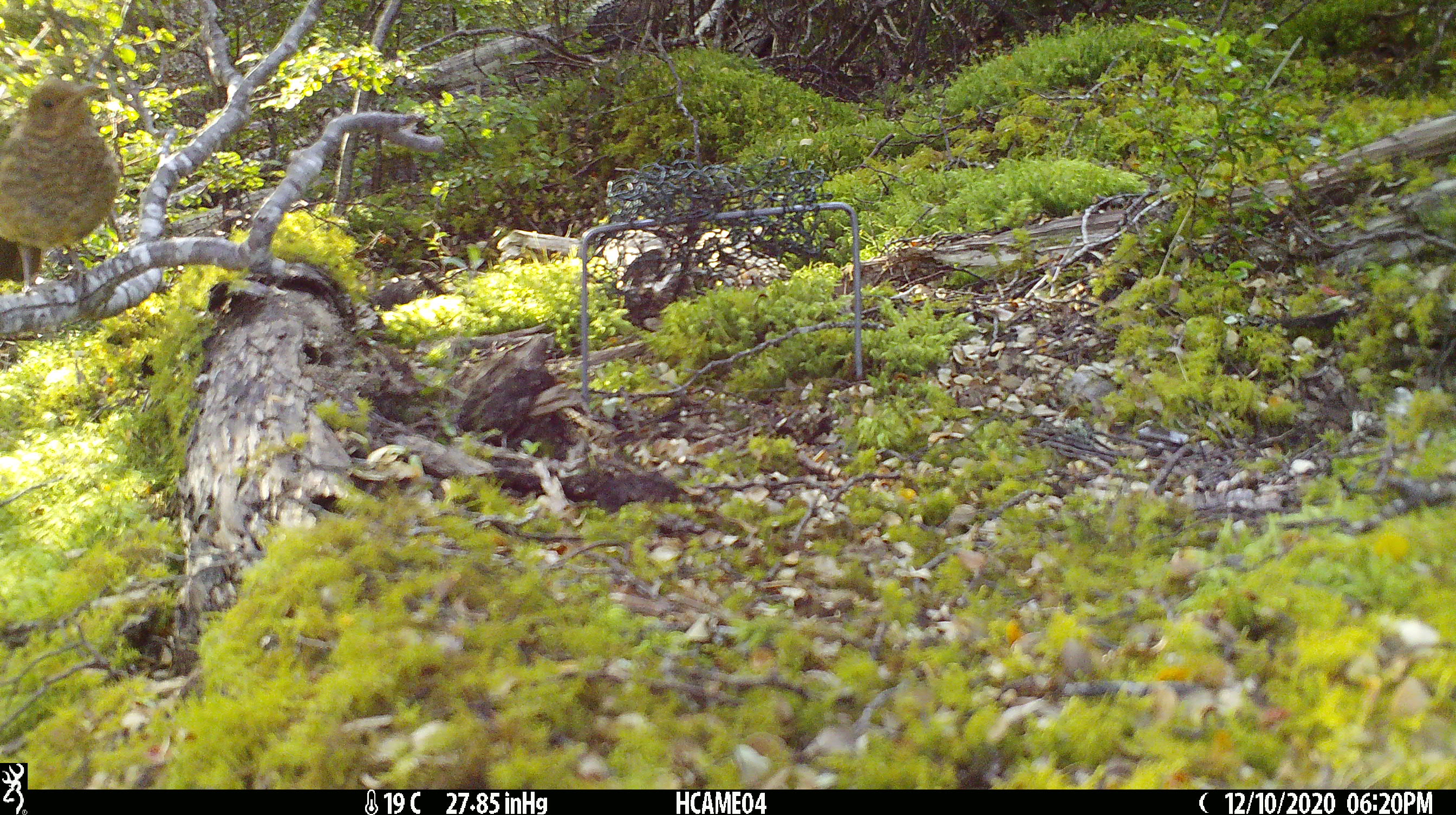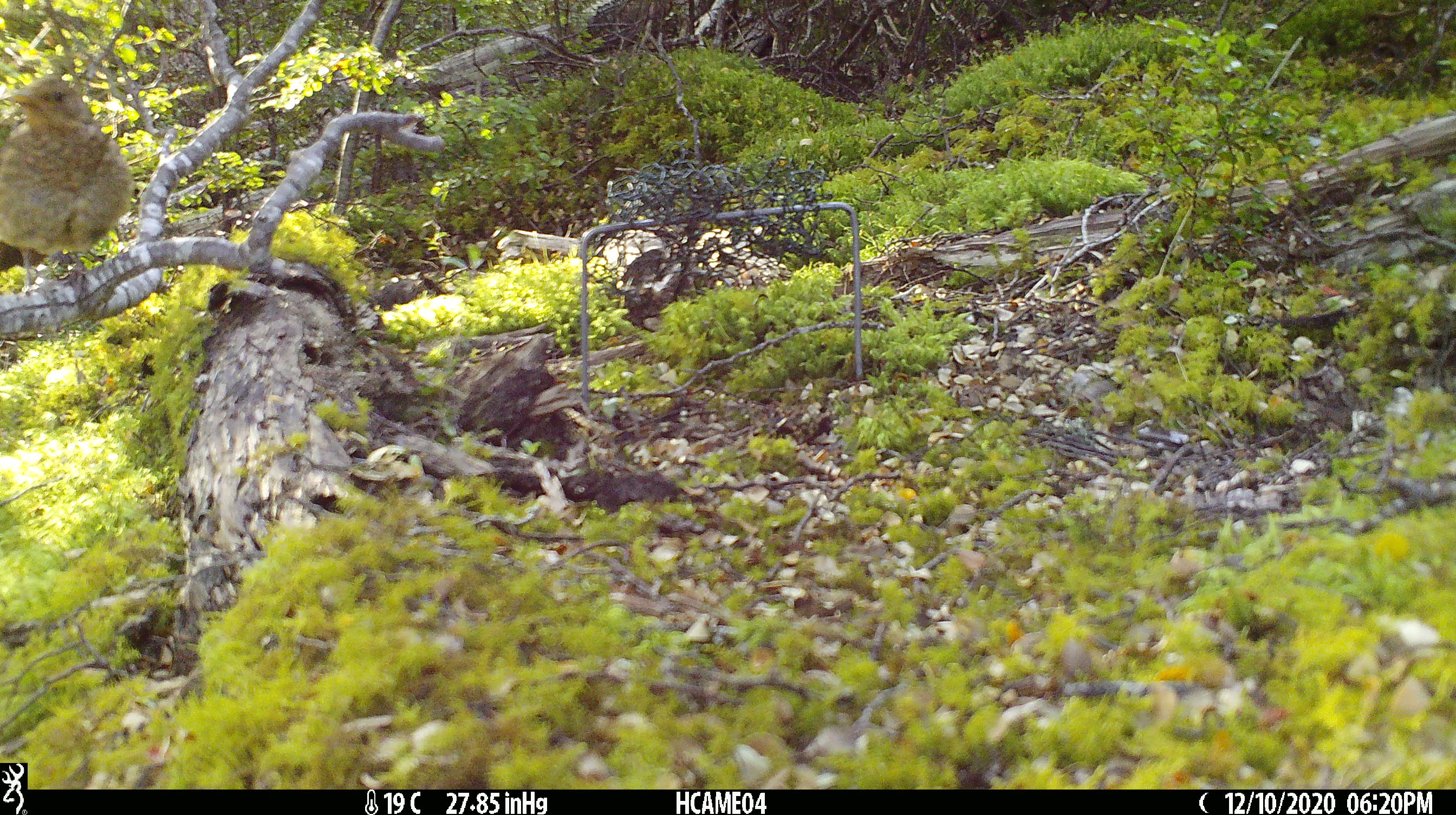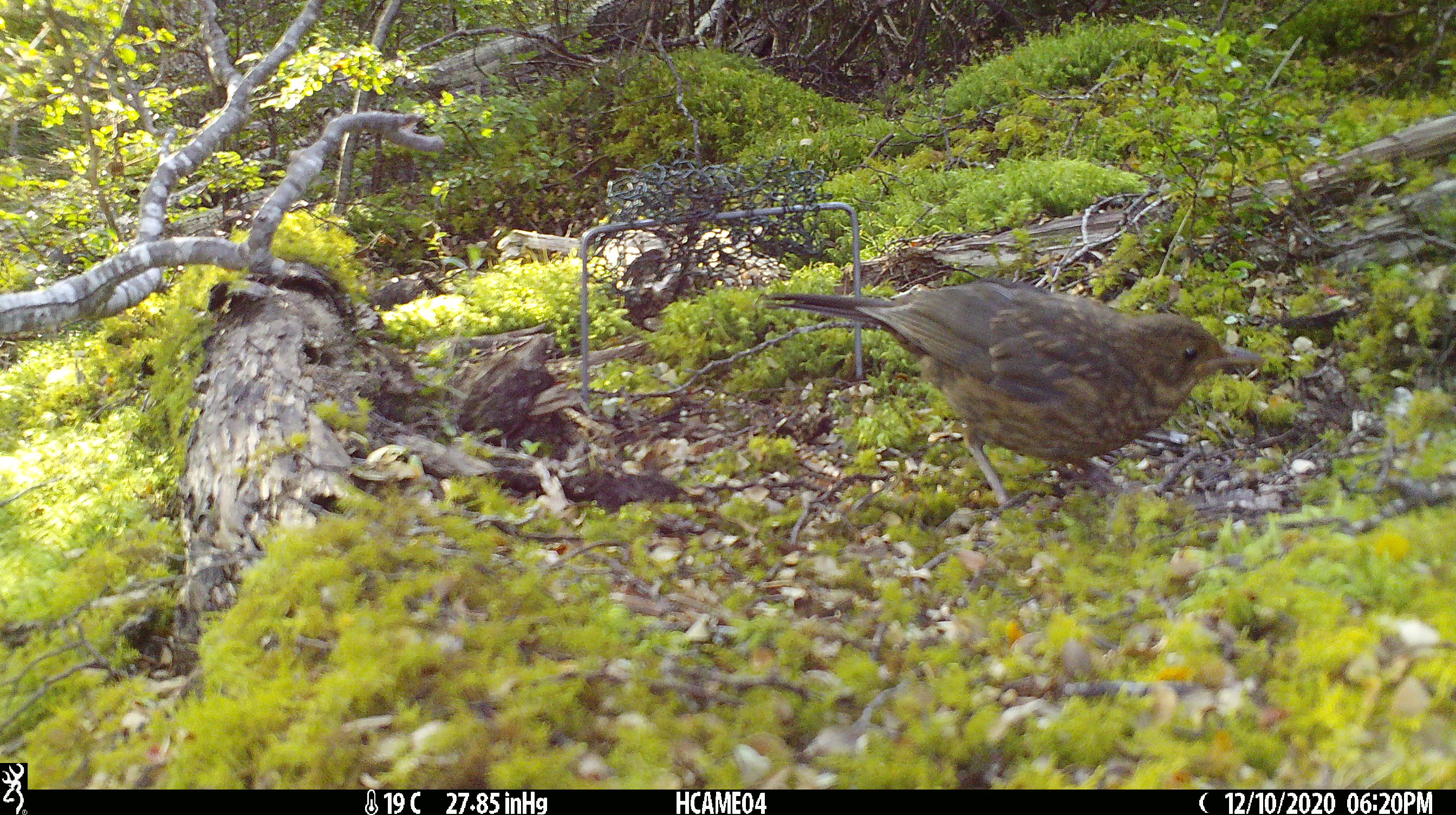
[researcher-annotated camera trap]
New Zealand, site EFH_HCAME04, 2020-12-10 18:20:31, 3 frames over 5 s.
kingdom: Animalia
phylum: Chordata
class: Aves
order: Passeriformes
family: Turdidae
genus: Turdus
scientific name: Turdus merula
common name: eurasian blackbird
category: blackbird